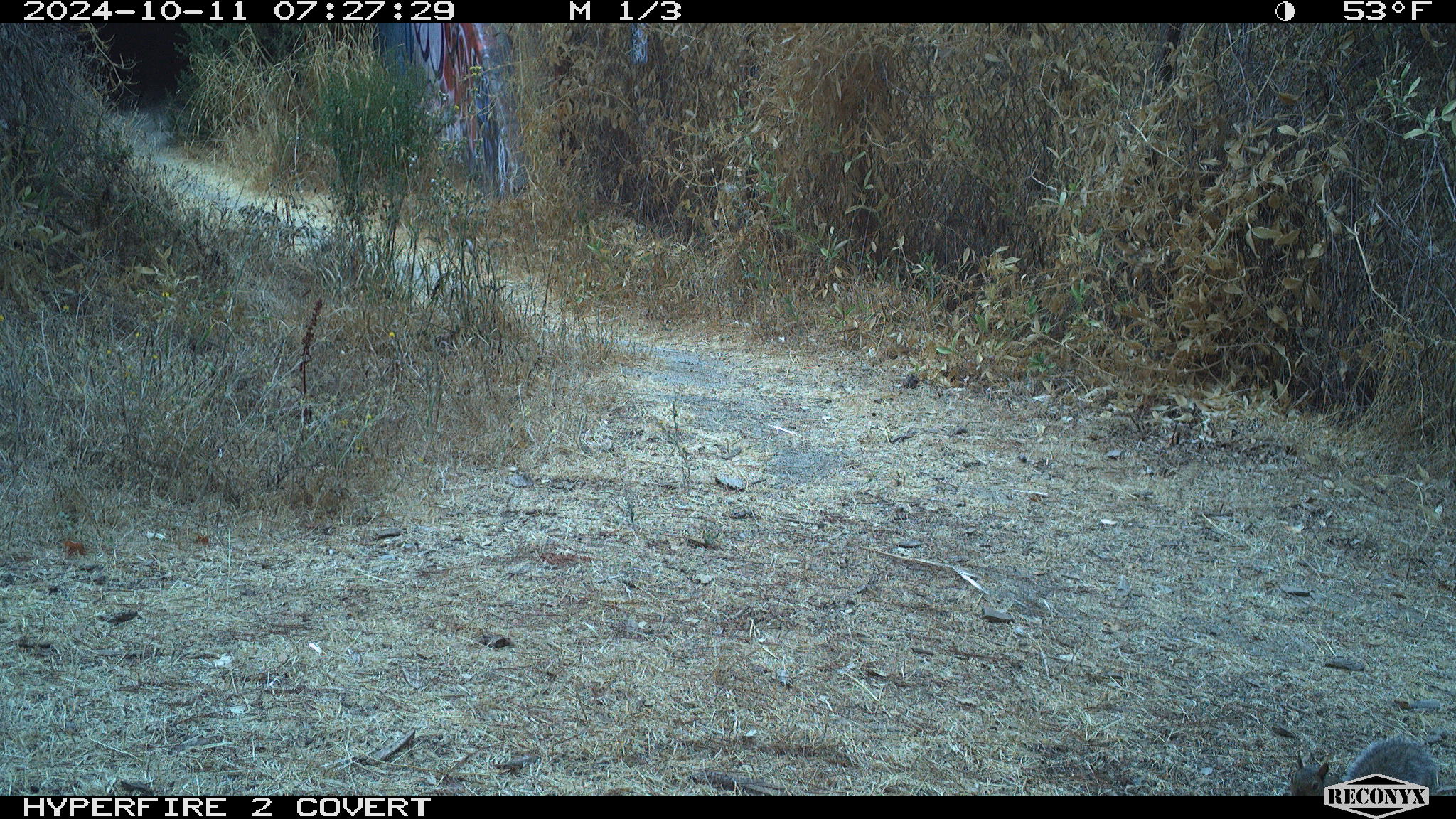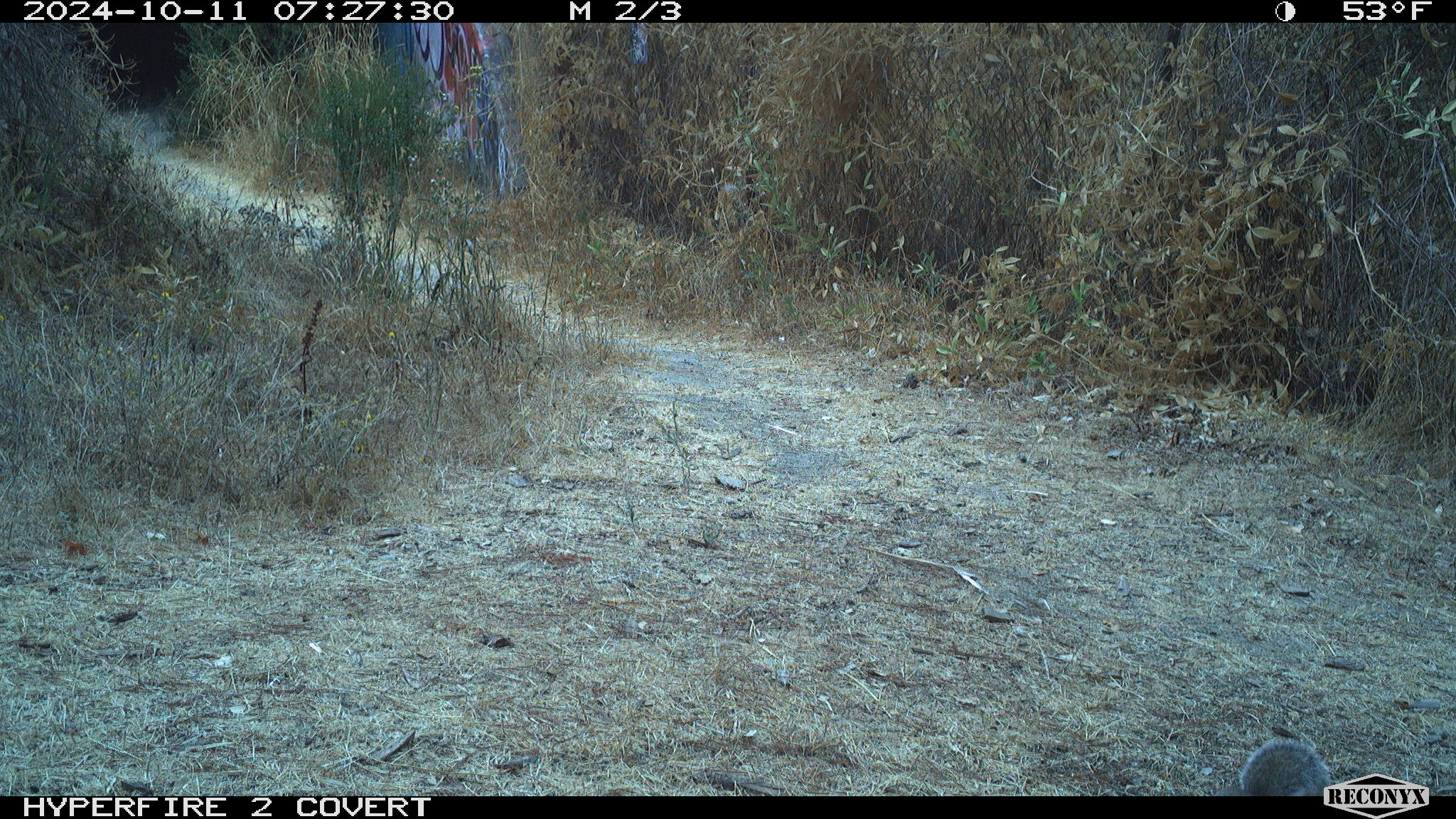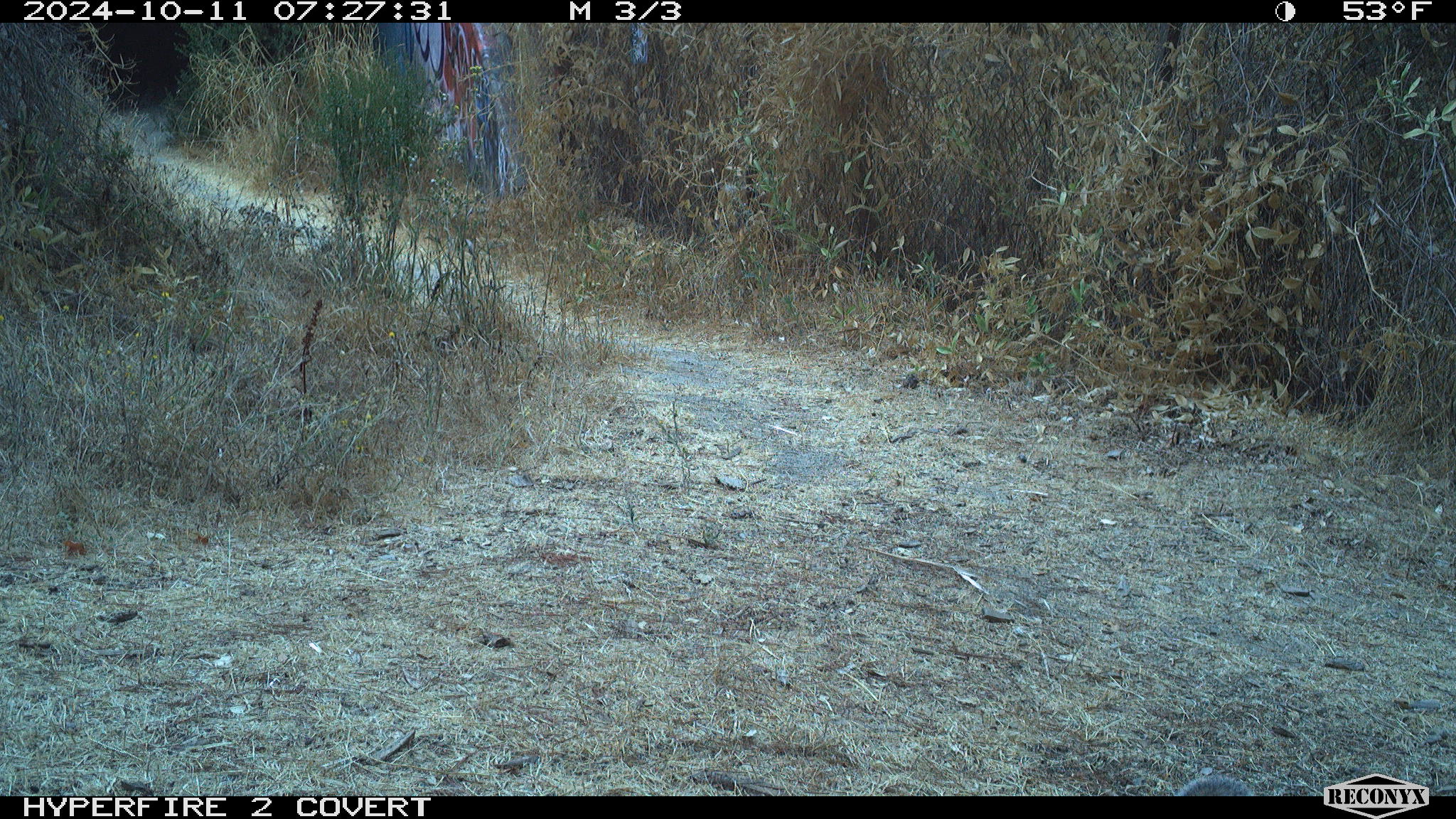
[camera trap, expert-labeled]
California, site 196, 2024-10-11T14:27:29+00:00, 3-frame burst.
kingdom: Animalia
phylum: Chordata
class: Mammalia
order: Rodentia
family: Sciuridae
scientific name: Sciuridae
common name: squirrel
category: unknown squirrel